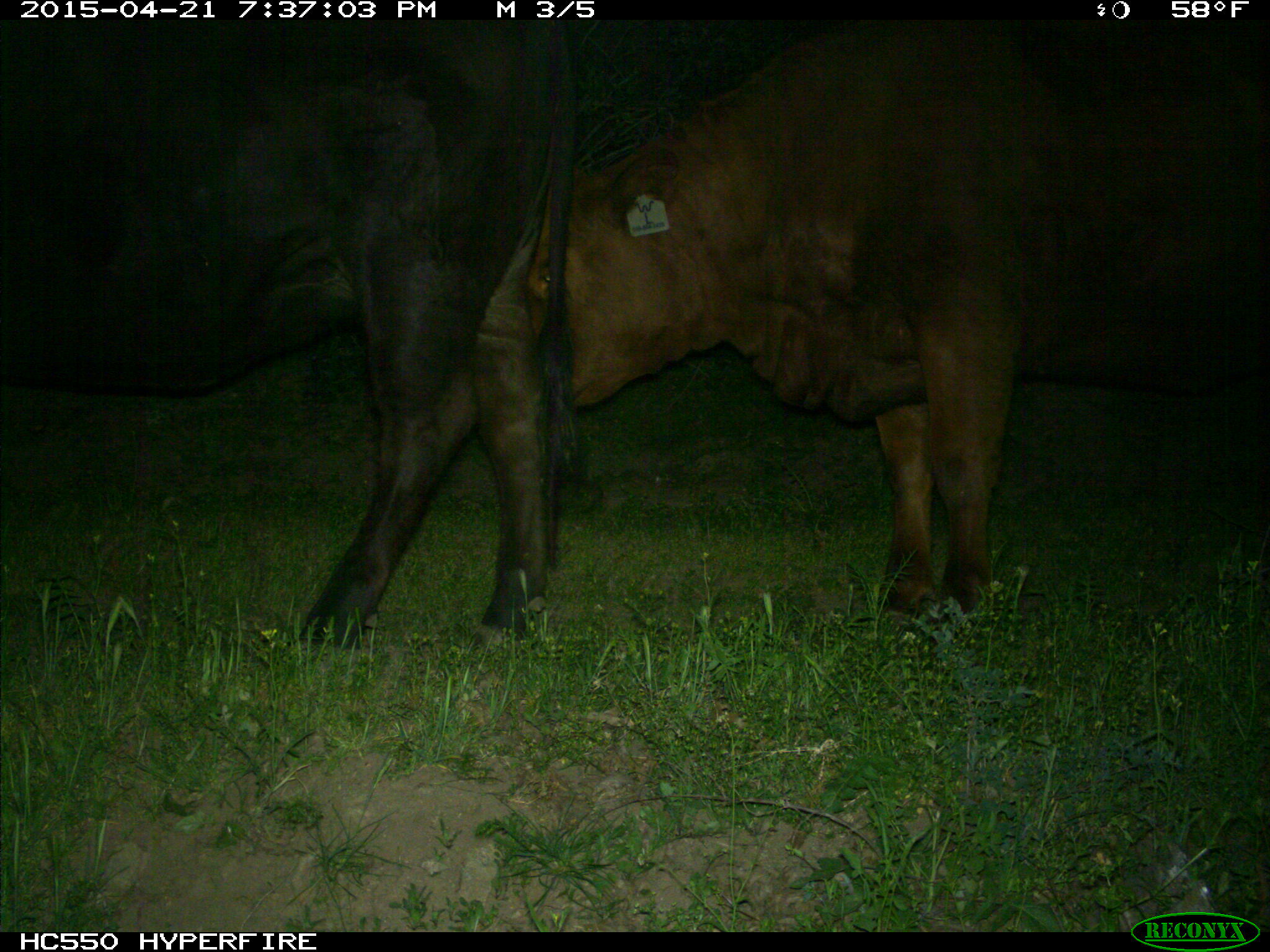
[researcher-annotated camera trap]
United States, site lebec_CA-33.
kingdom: Animalia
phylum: Chordata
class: Mammalia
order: Artiodactyla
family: Bovidae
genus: Bos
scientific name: Bos taurus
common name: domestic cow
Bos taurus (domestic cow).